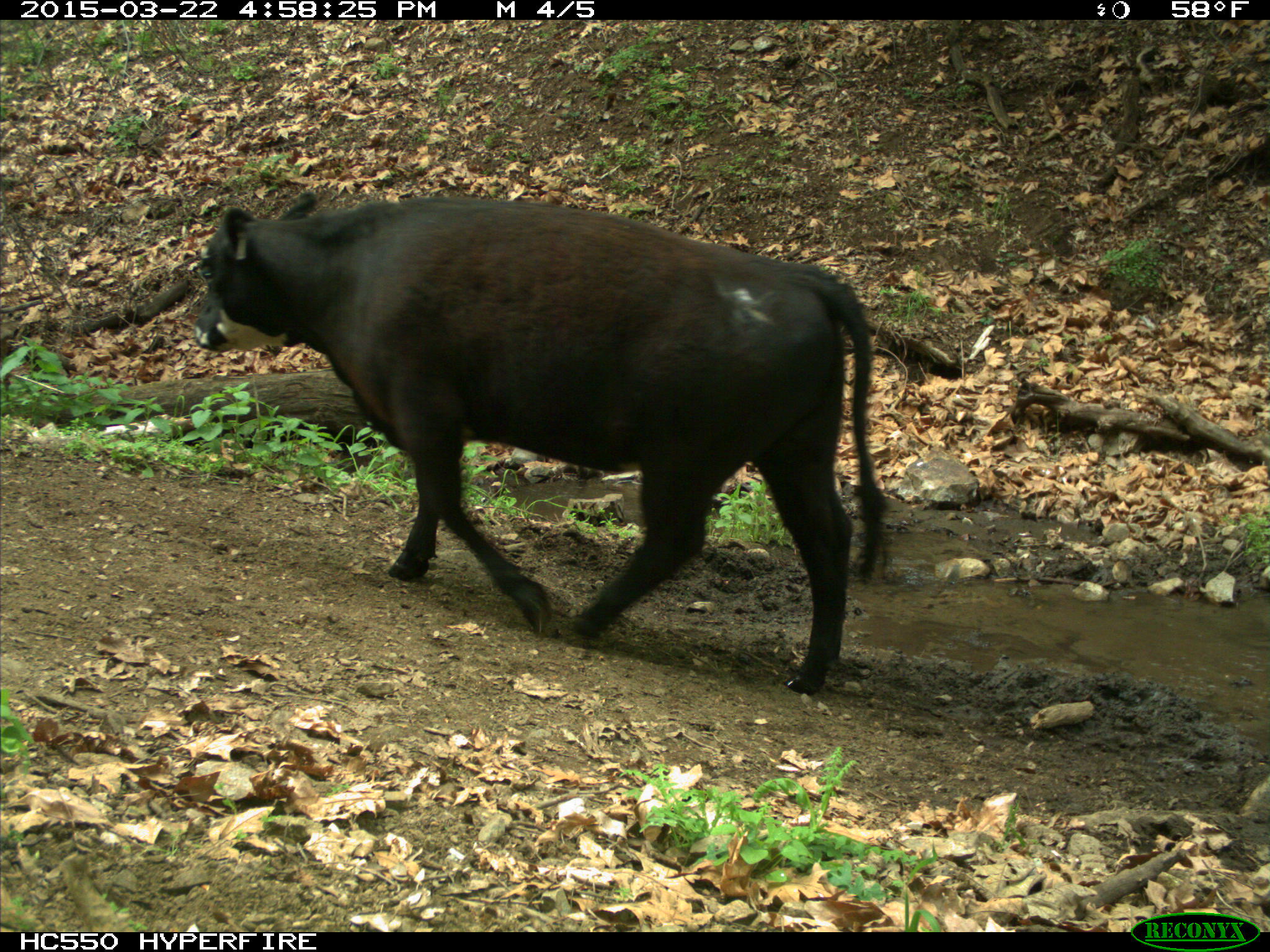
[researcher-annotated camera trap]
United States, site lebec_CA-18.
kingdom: Animalia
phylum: Chordata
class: Mammalia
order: Artiodactyla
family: Bovidae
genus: Bos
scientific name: Bos taurus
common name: domestic cow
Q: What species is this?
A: Bos taurus (domestic cow).